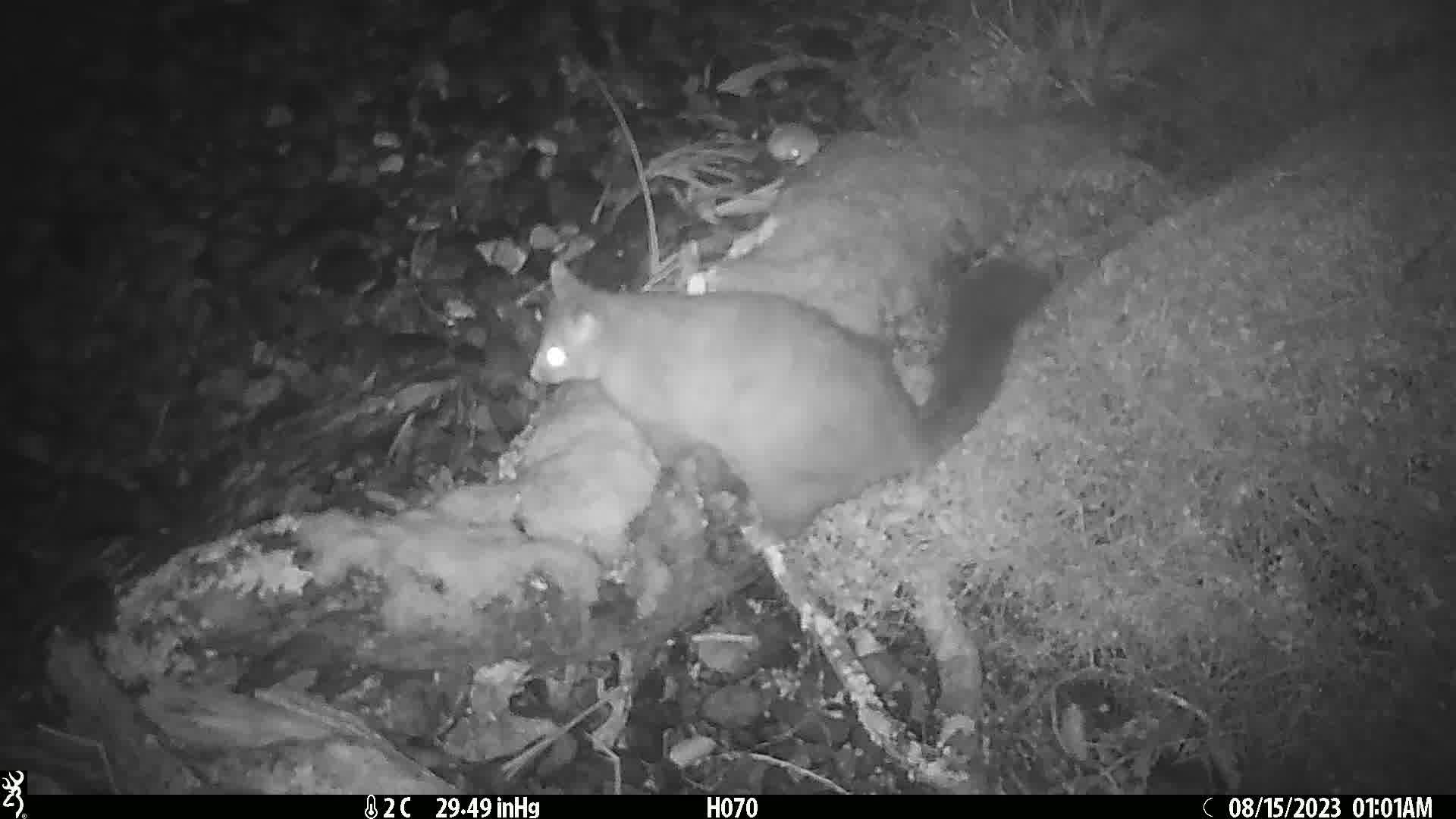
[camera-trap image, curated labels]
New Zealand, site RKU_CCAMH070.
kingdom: Animalia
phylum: Chordata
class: Mammalia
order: Diprotodontia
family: Phalangeridae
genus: Trichosurus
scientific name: Trichosurus vulpecula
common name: common brushtail possum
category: possum